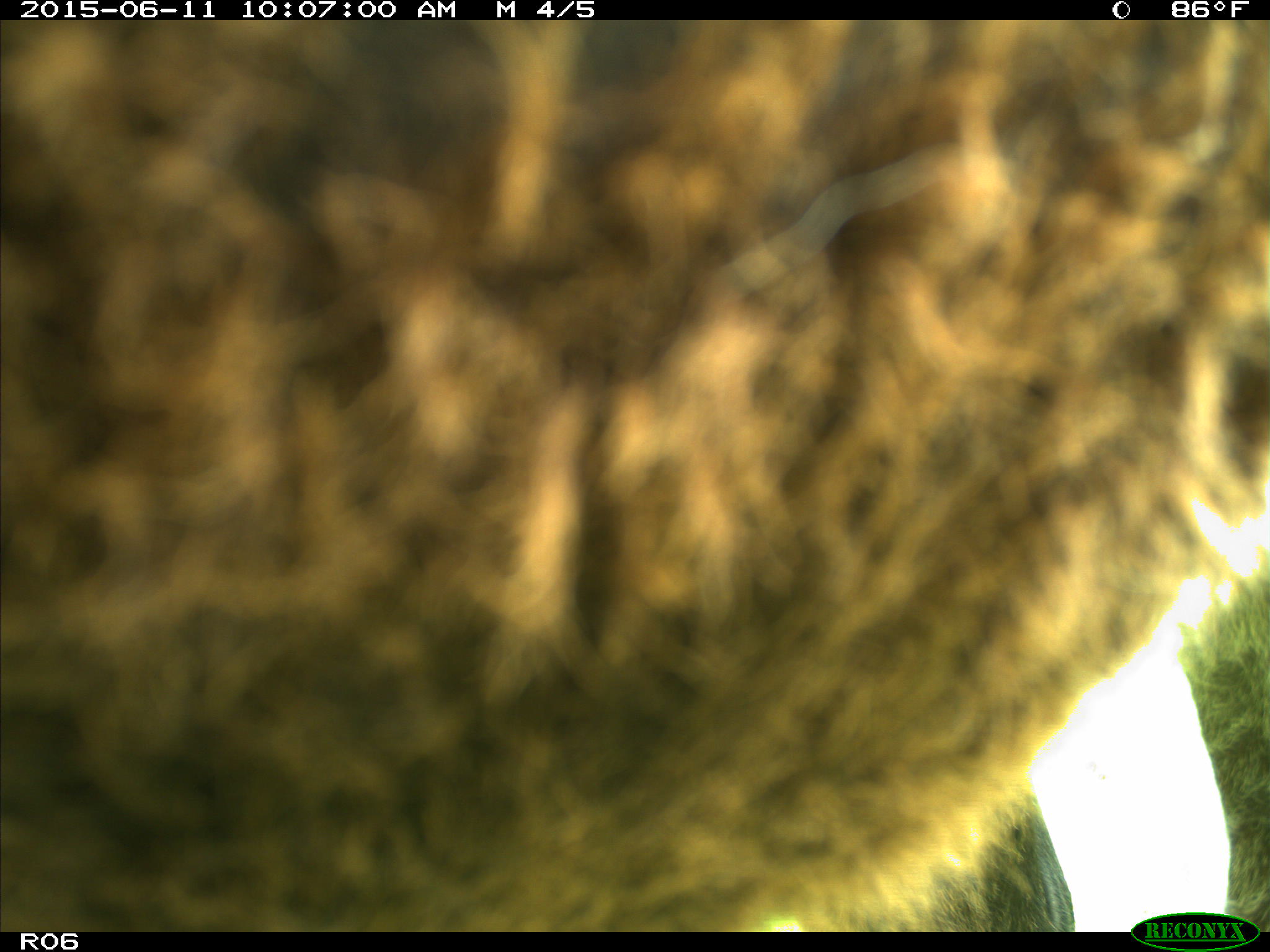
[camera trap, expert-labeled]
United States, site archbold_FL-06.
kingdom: Animalia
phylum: Chordata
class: Mammalia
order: Artiodactyla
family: Bovidae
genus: Bos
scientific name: Bos taurus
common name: domestic cow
Bos taurus (domestic cow).